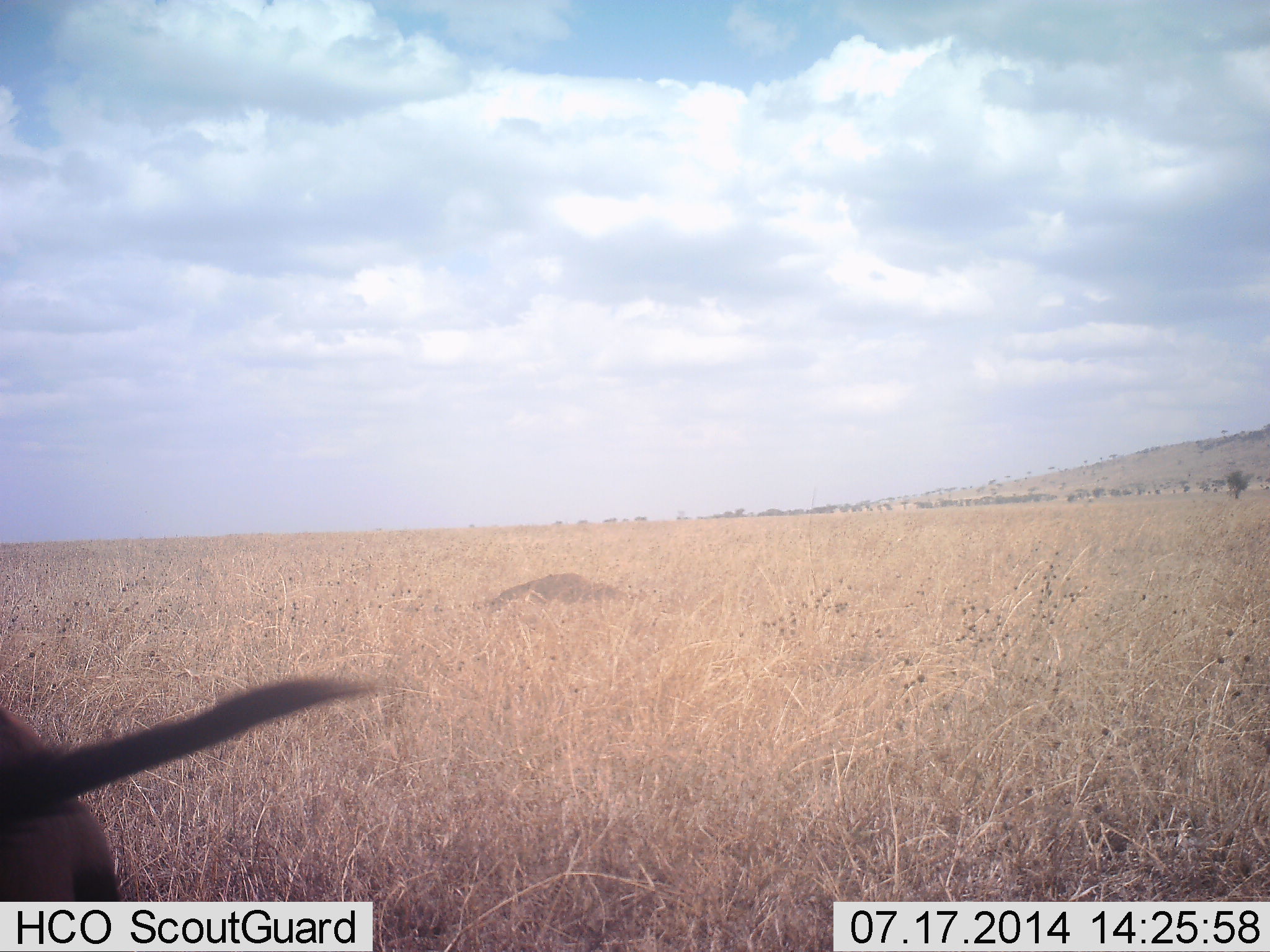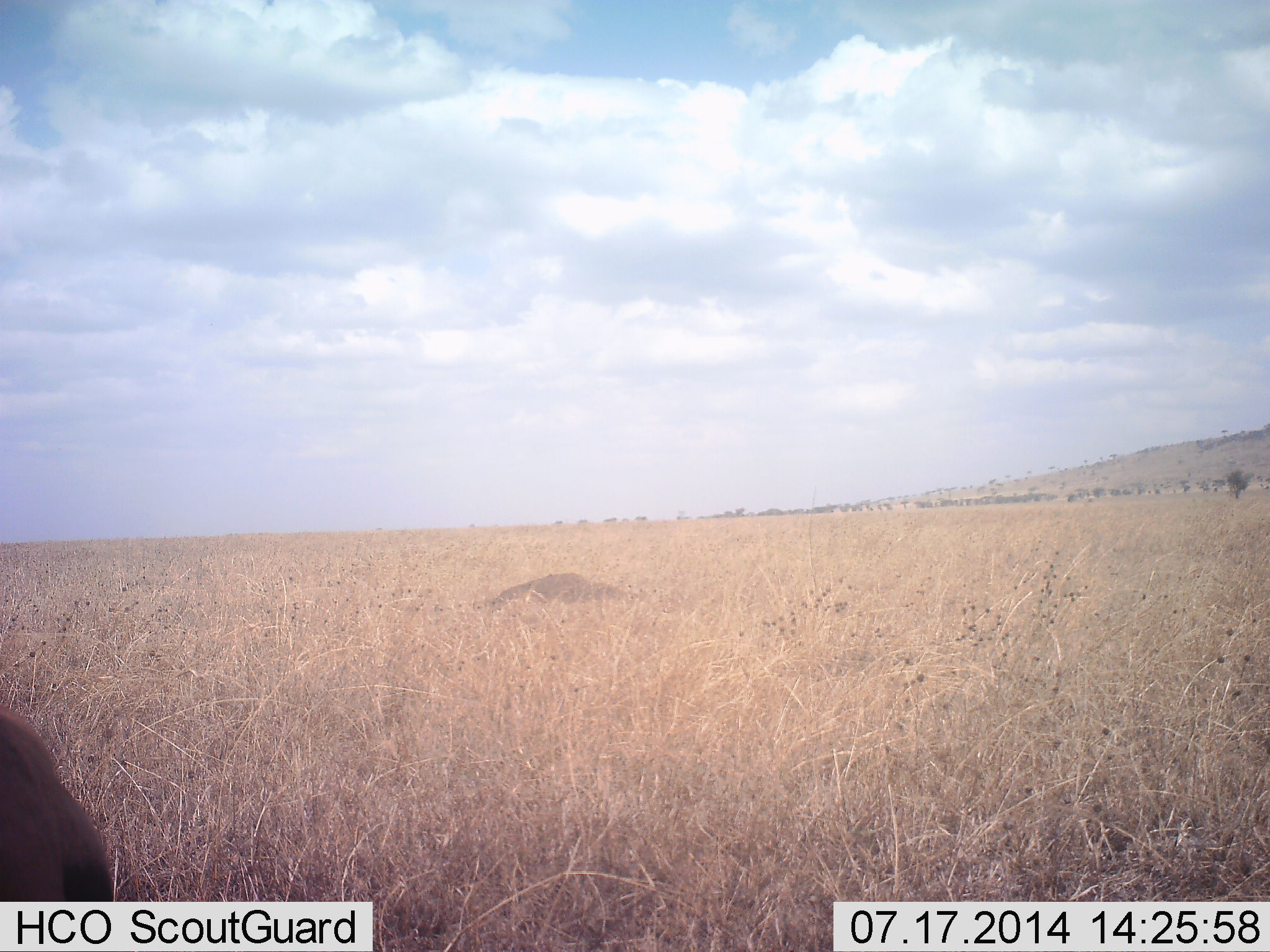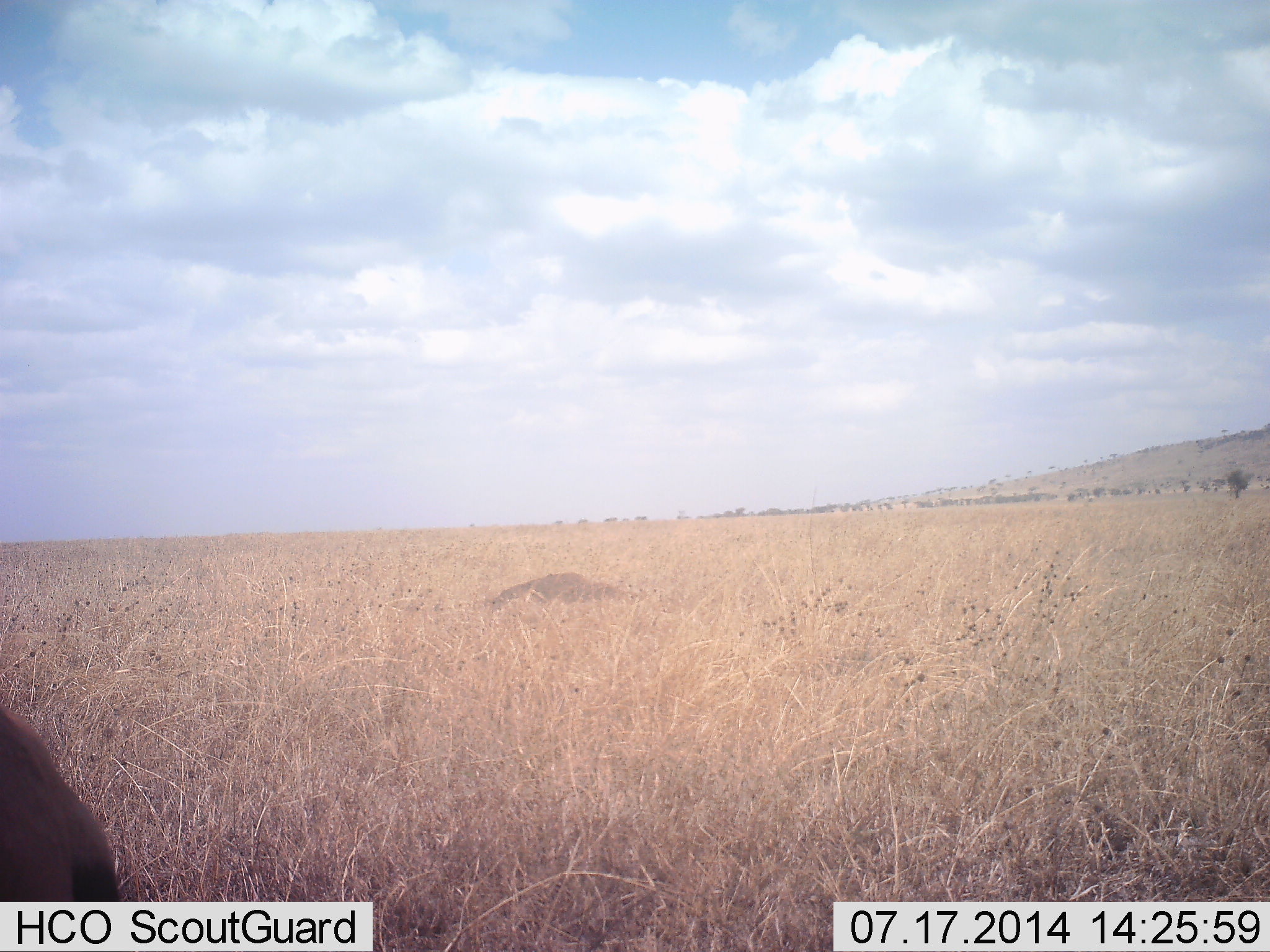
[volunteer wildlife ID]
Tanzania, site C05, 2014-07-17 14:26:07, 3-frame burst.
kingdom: Animalia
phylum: Chordata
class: Mammalia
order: Artiodactyla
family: Suidae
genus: Phacochoerus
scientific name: Phacochoerus africanus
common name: warthog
Warthog (Phacochoerus africanus), count 1. Behavior (volunteer vote fractions): standing 75%, resting 0%, moving 25%, interacting 0%. Young present (vote fraction): 0%. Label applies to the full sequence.